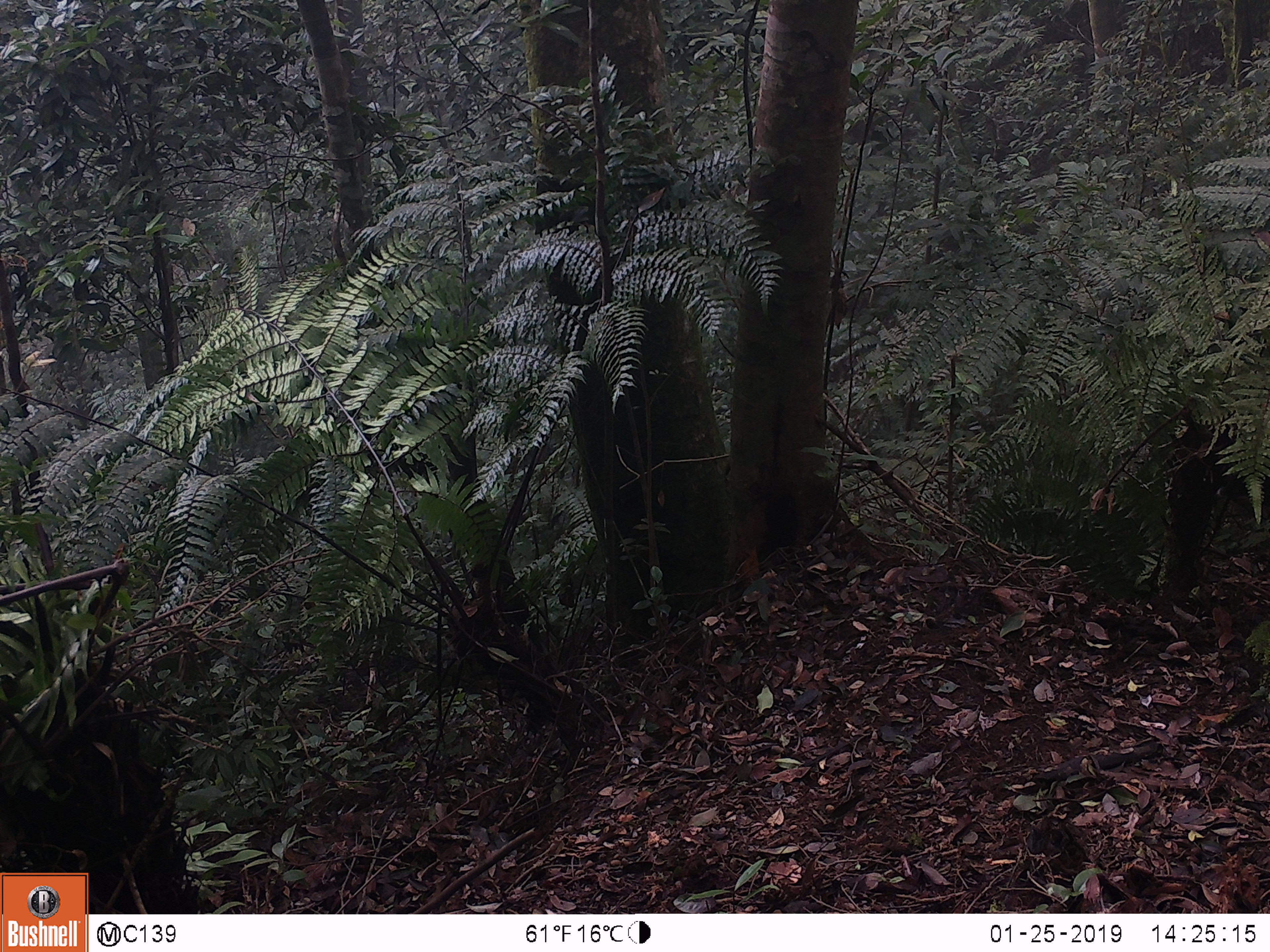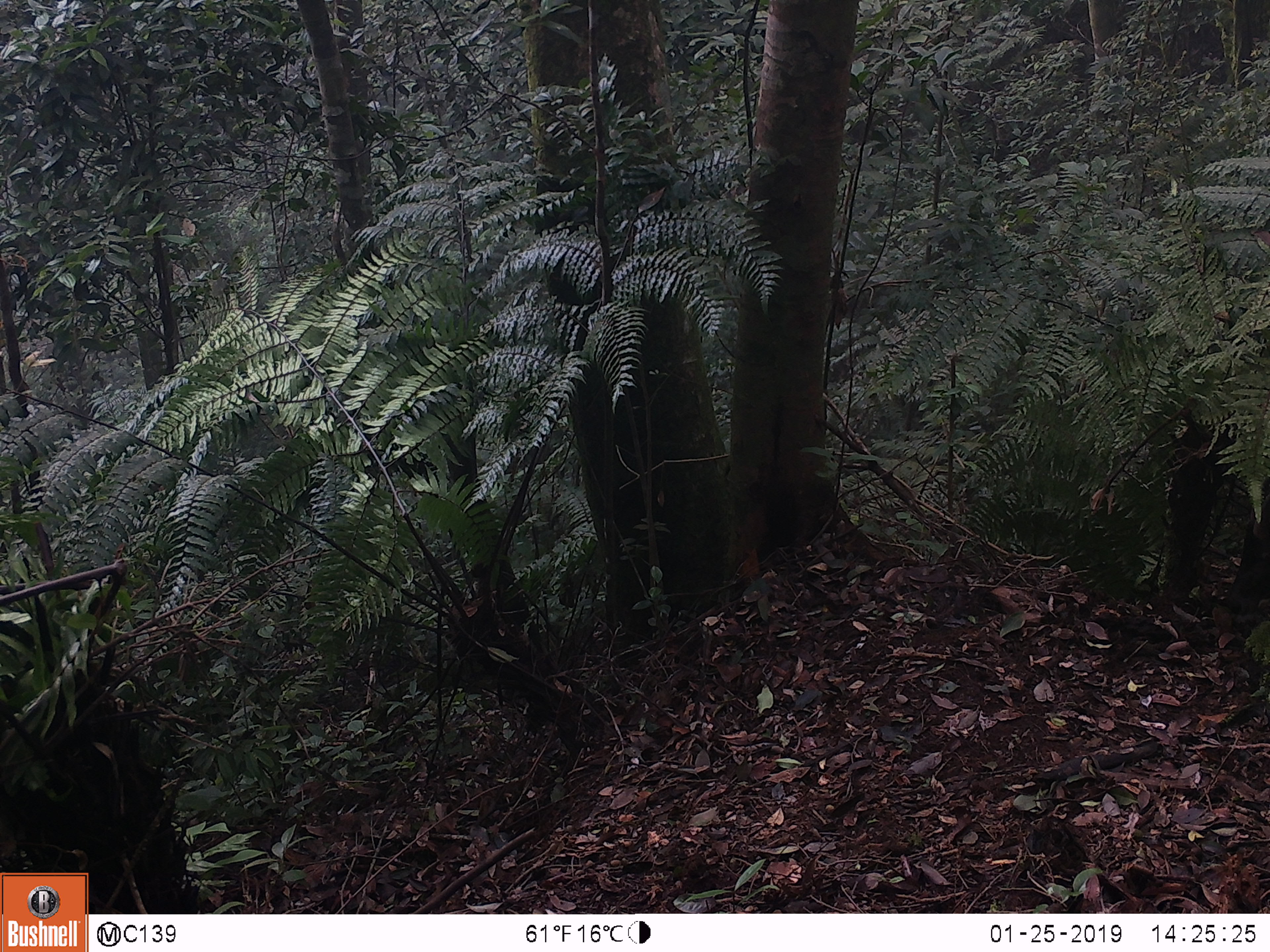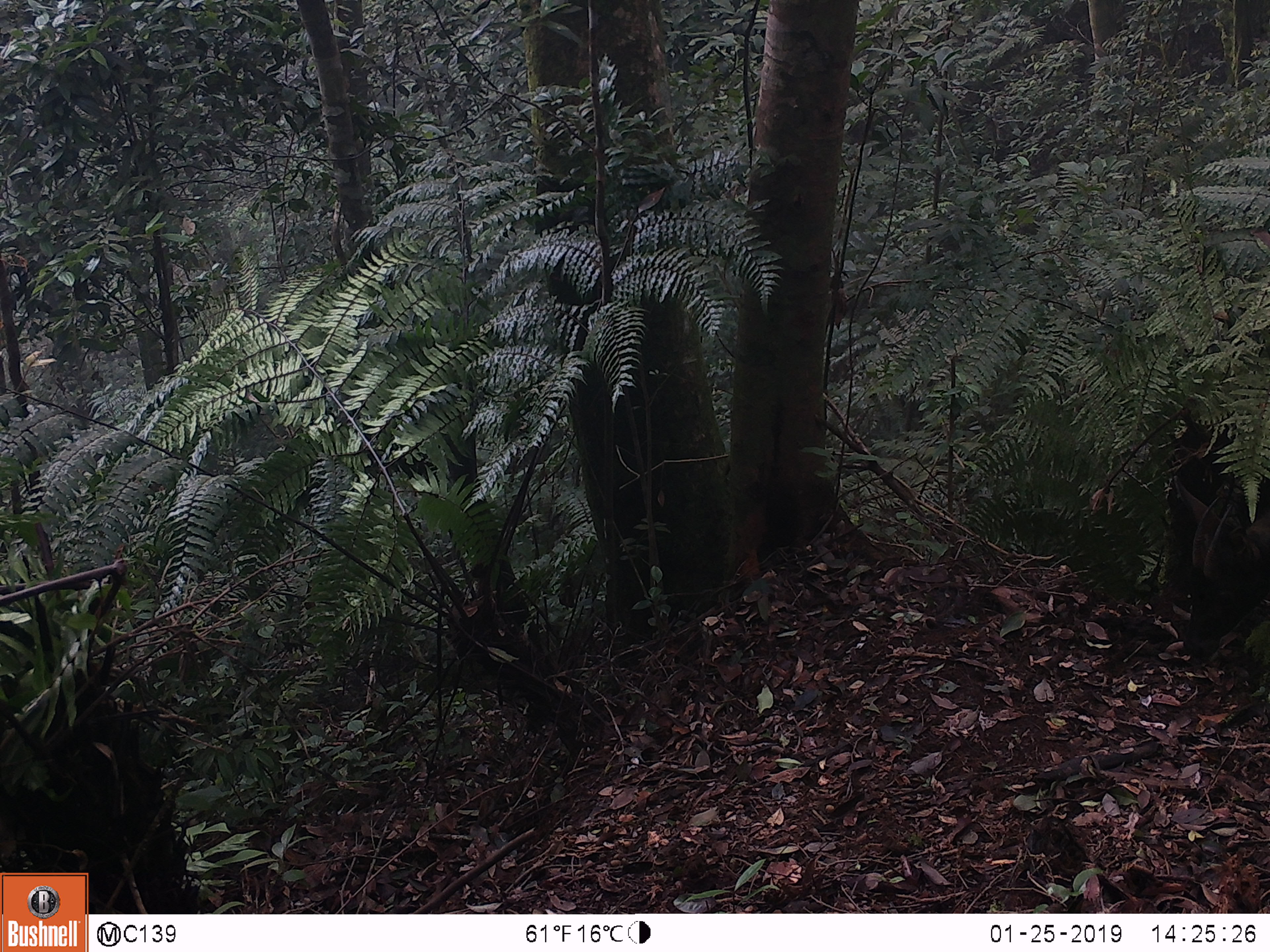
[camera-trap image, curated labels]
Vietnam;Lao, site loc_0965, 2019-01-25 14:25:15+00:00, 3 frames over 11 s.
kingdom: Animalia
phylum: Chordata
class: Mammalia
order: Artiodactyla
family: Bovidae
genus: Capricornis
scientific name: Capricornis sumatraensis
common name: chinese serow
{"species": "chinese serow (Capricornis sumatraensis)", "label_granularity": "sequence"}